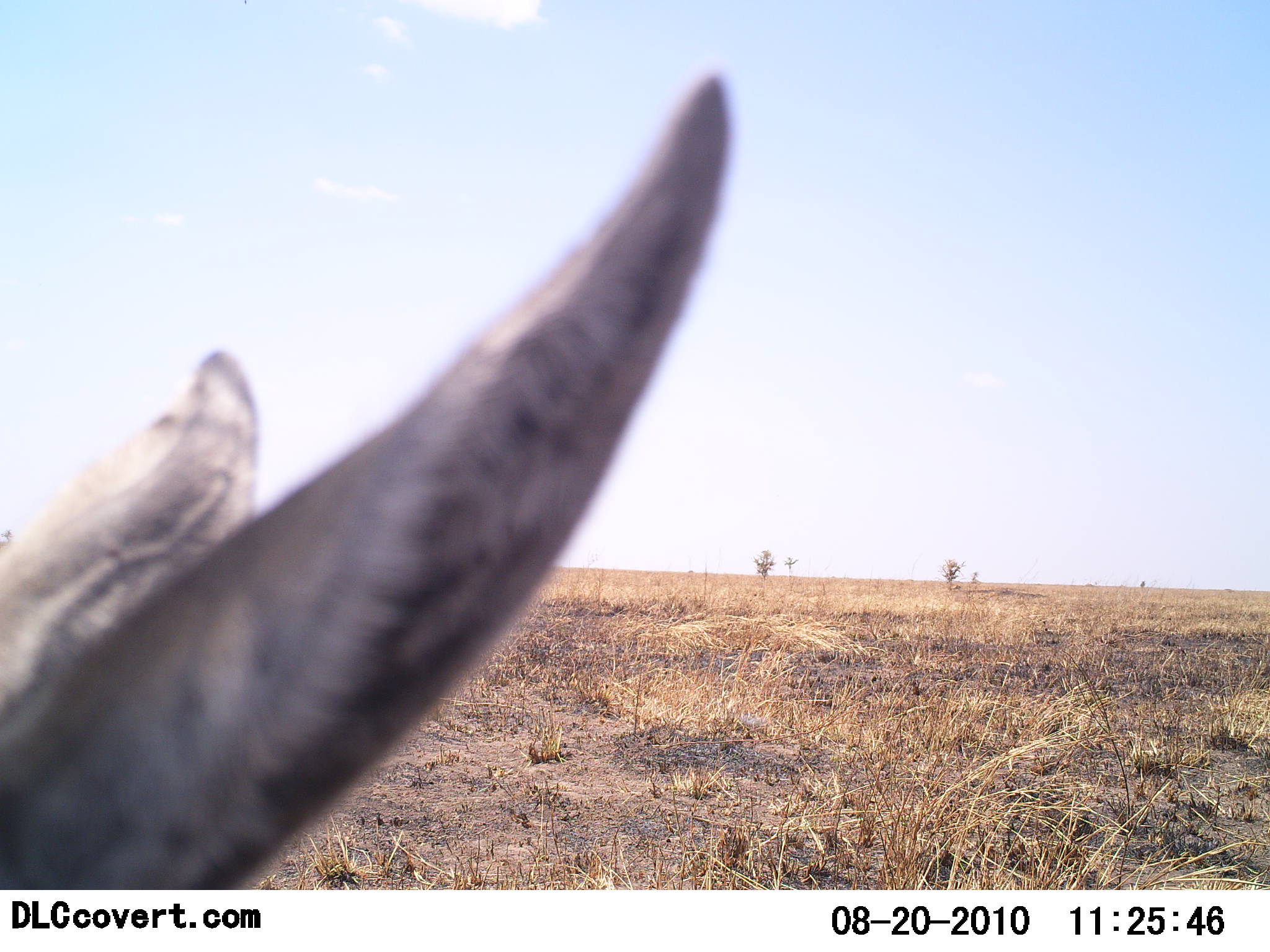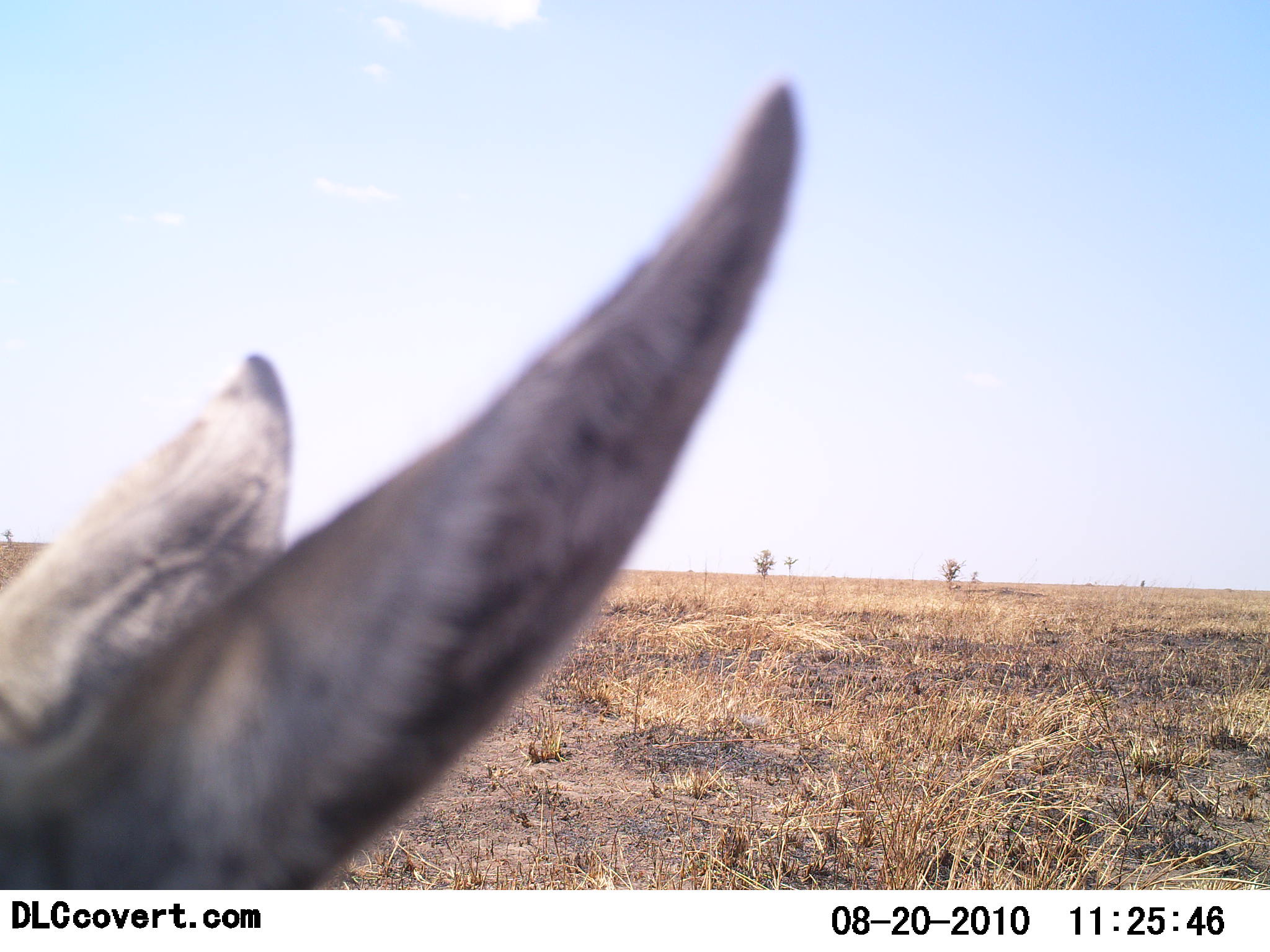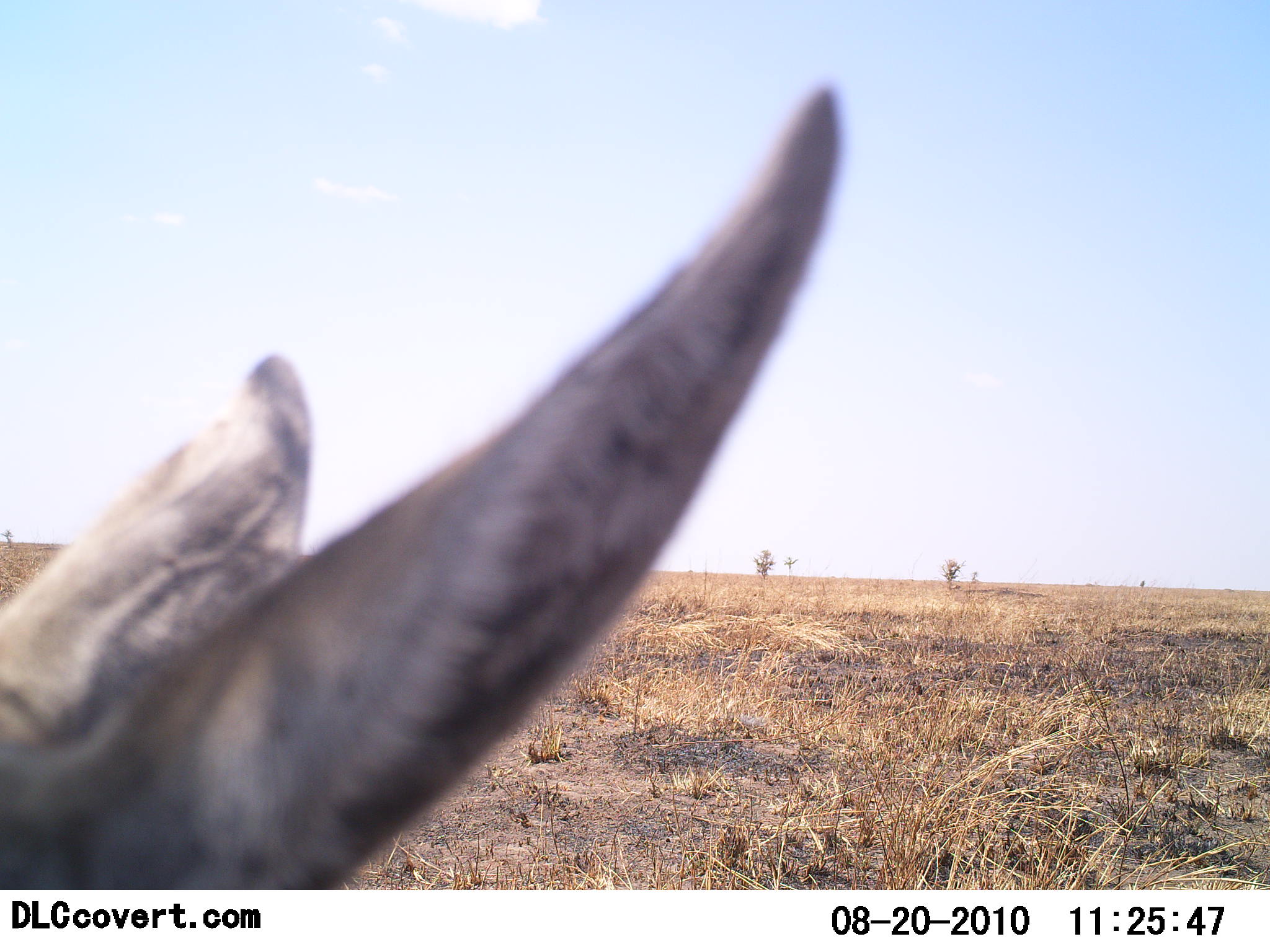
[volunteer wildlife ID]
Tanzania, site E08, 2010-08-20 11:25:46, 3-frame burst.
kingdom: Animalia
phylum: Chordata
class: Mammalia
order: Artiodactyla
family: Bovidae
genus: Nanger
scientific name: Nanger granti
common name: grant's gazelle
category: gazellegrants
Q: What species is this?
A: Gazellegrants (grant's gazelle) (Nanger granti).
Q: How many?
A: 1.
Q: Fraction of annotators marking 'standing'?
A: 100%.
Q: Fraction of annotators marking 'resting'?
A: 0%.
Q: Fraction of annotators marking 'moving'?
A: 0%.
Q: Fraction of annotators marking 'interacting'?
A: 0%.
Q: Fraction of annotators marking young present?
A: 0%.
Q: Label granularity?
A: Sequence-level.